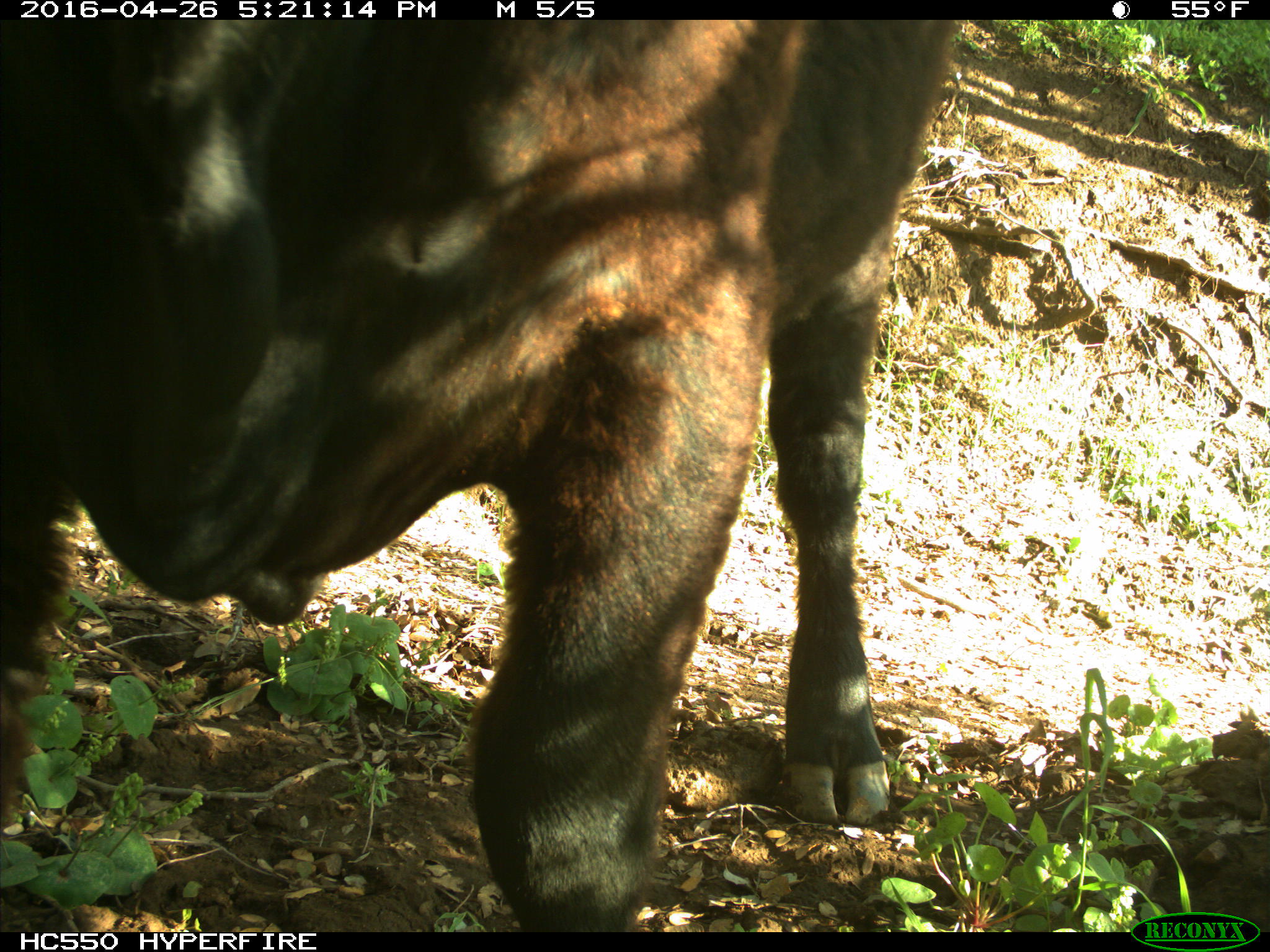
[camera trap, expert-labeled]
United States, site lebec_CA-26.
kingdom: Animalia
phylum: Chordata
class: Mammalia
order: Artiodactyla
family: Bovidae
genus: Bos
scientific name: Bos taurus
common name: domestic cow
Bos taurus (domestic cow).